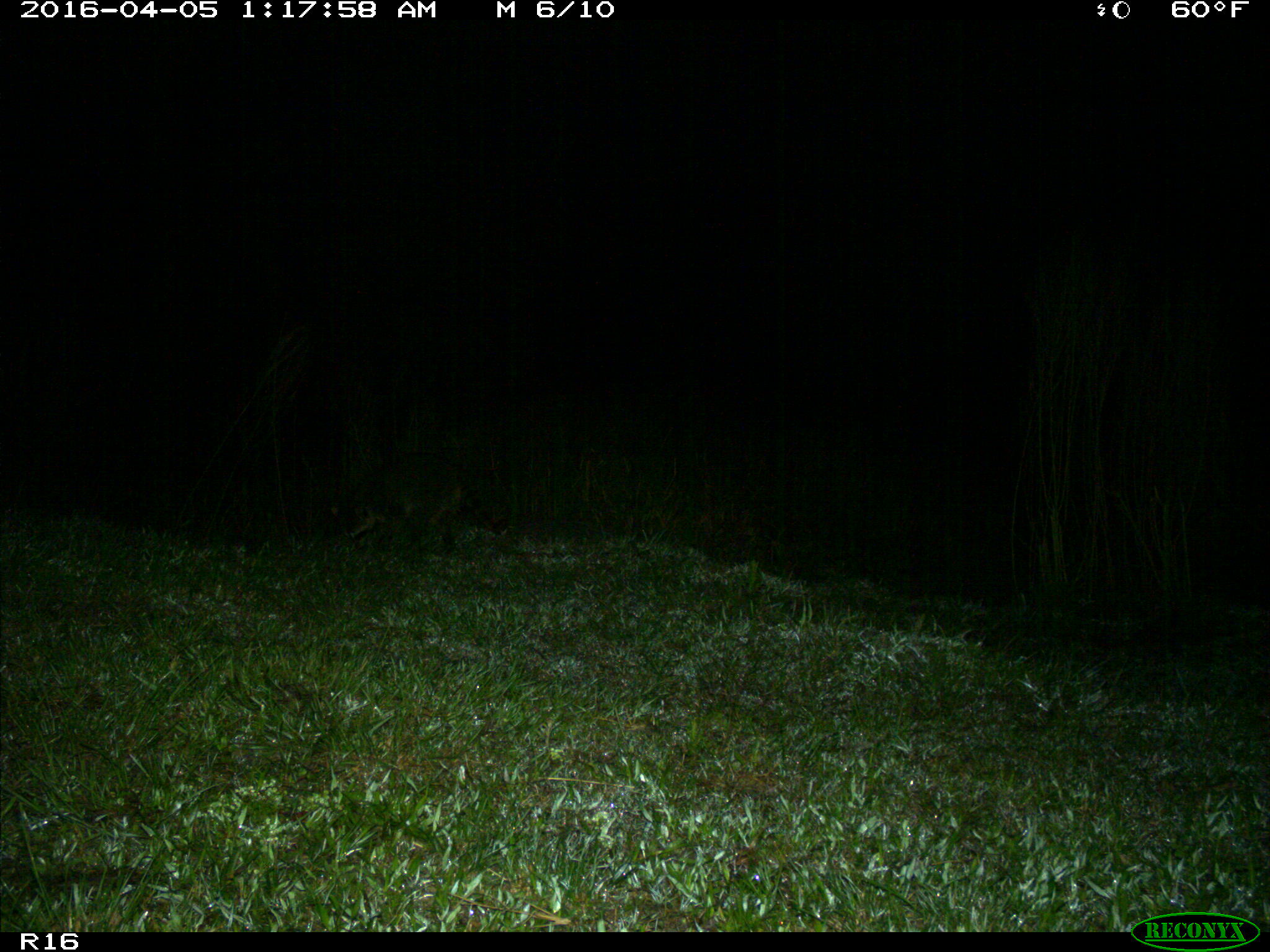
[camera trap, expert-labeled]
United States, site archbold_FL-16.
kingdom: Animalia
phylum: Chordata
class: Mammalia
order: Carnivora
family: Procyonidae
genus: Procyon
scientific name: Procyon lotor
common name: common raccoon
Procyon lotor (common raccoon).